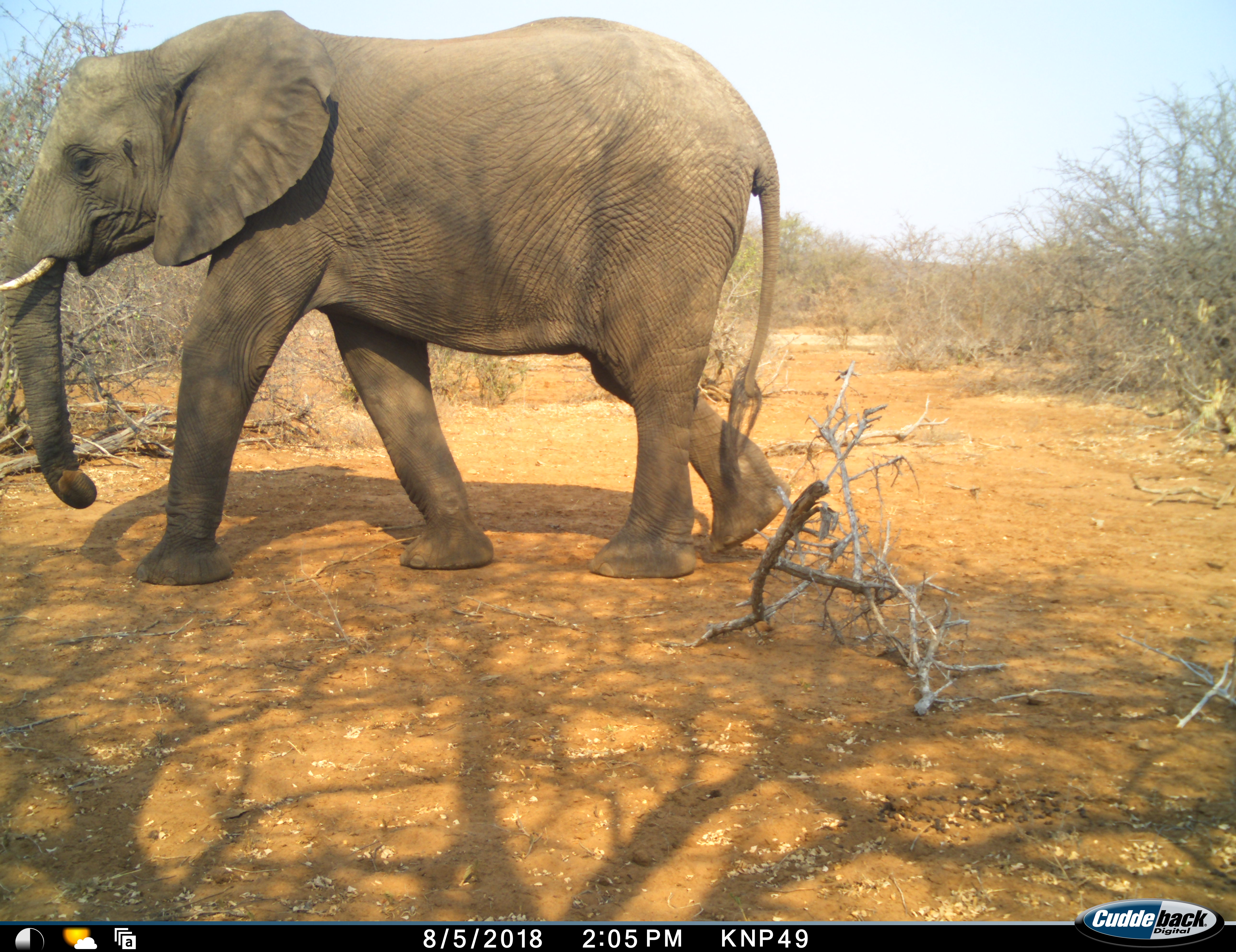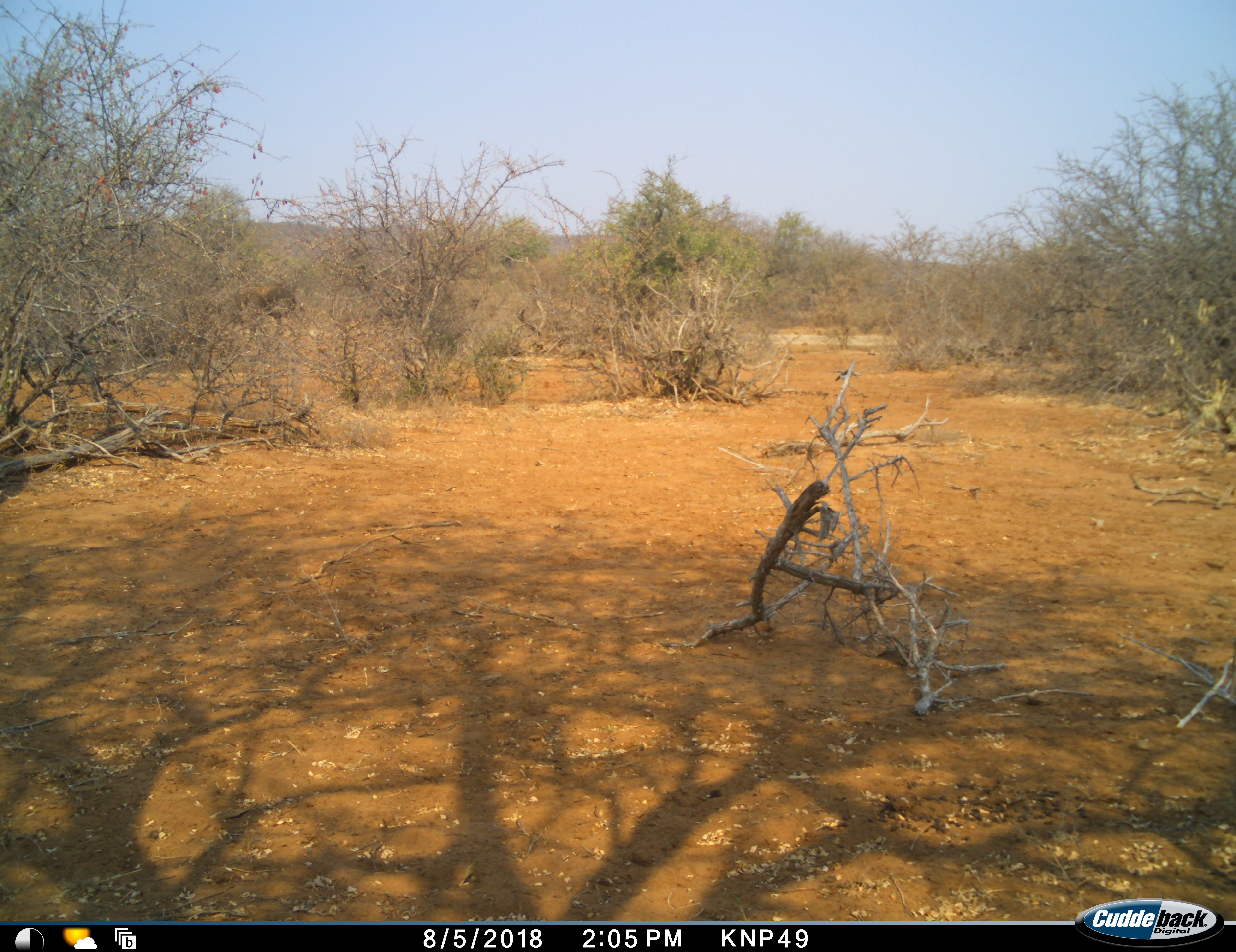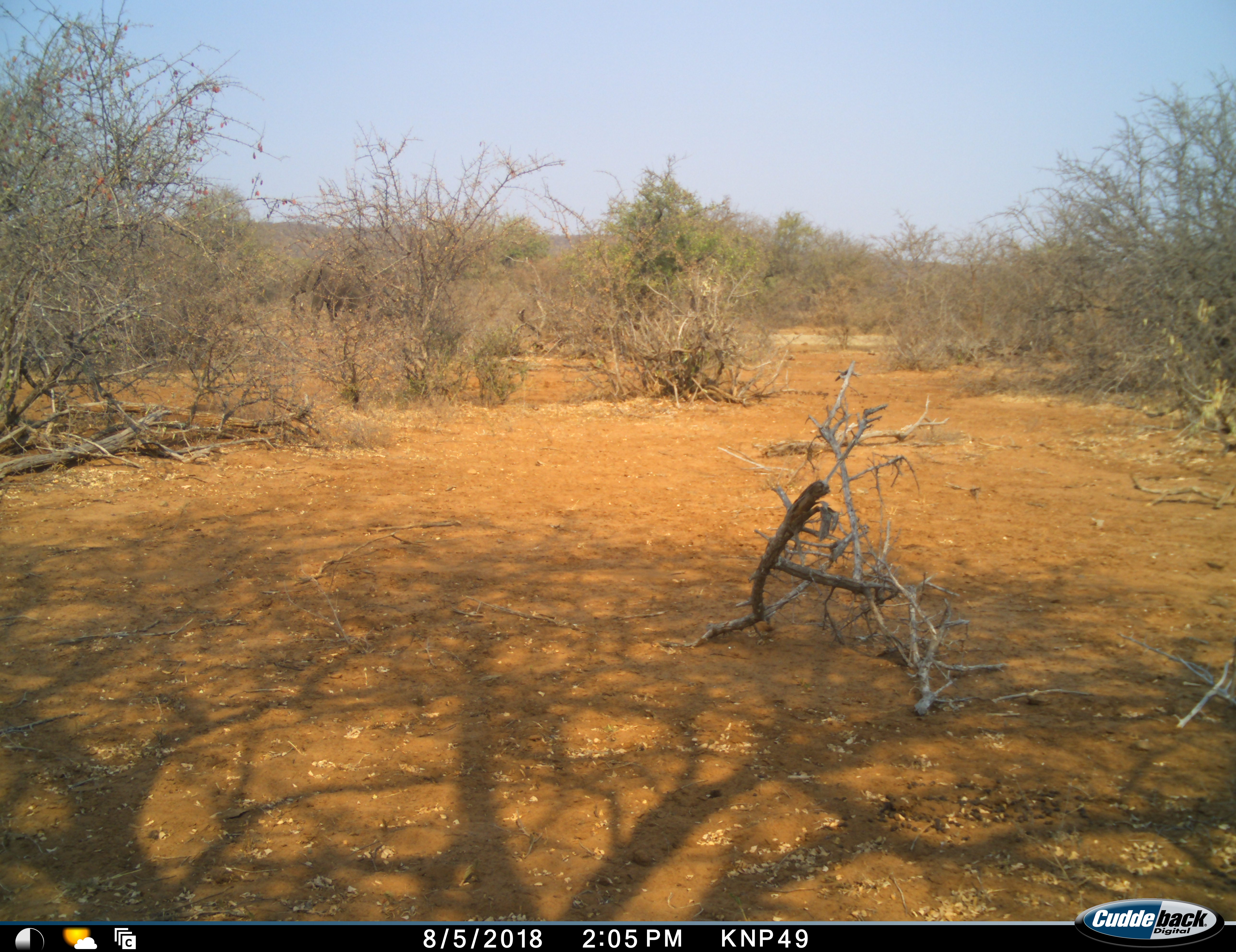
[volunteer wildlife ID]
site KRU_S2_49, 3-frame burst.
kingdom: Animalia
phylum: Chordata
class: Mammalia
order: Proboscidea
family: Elephantidae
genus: Loxodonta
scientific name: Loxodonta africana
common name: african bush elephant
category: elephant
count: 1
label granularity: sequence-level